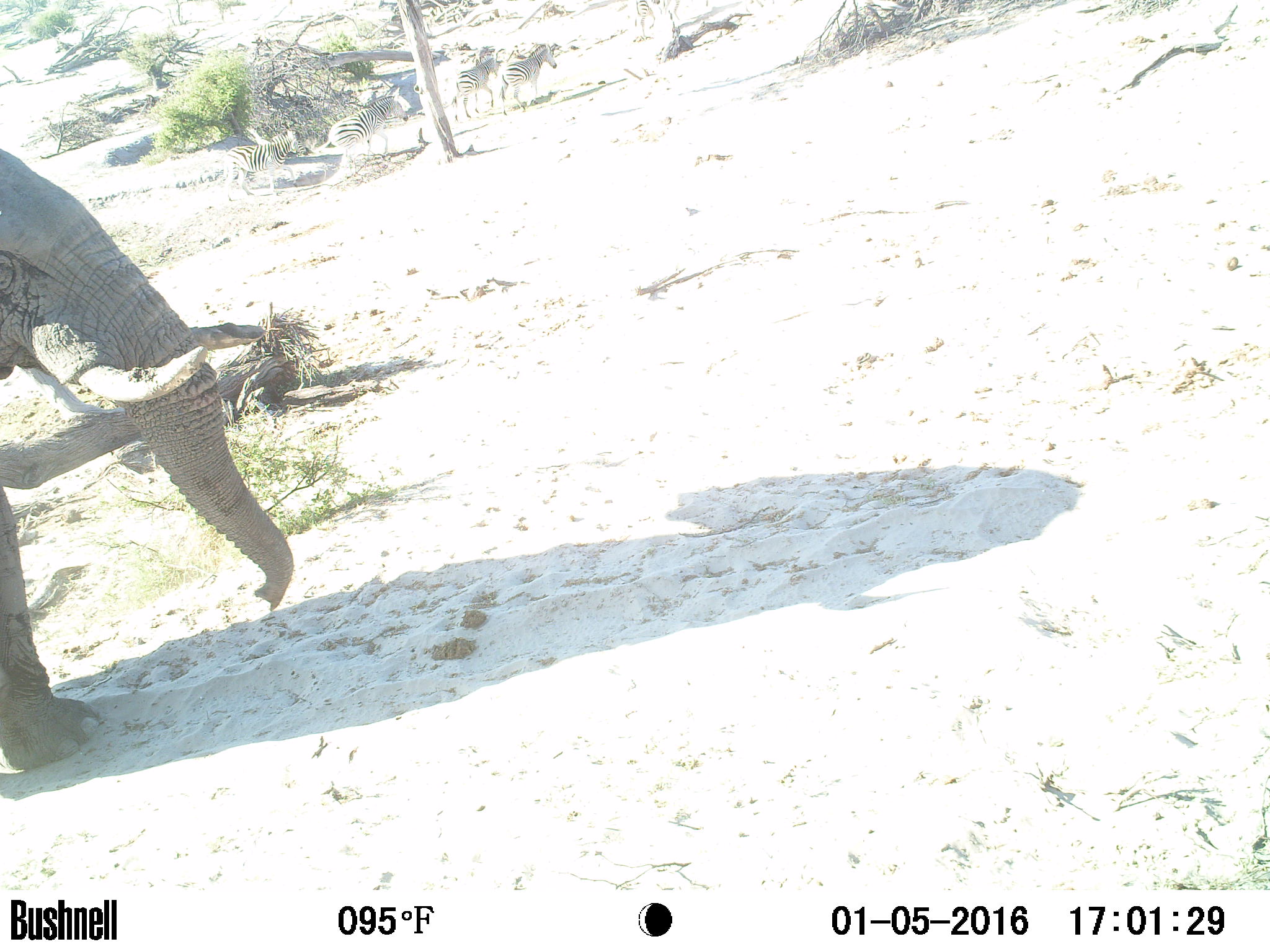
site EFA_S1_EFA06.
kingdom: Animalia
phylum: Chordata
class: Mammalia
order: Proboscidea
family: Elephantidae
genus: Loxodonta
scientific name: Loxodonta africana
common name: african bush elephant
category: elephant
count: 1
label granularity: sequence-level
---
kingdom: Animalia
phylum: Chordata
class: Mammalia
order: Perissodactyla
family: Equidae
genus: Equus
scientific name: Equus quagga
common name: plains zebra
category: zebraplains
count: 5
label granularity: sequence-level